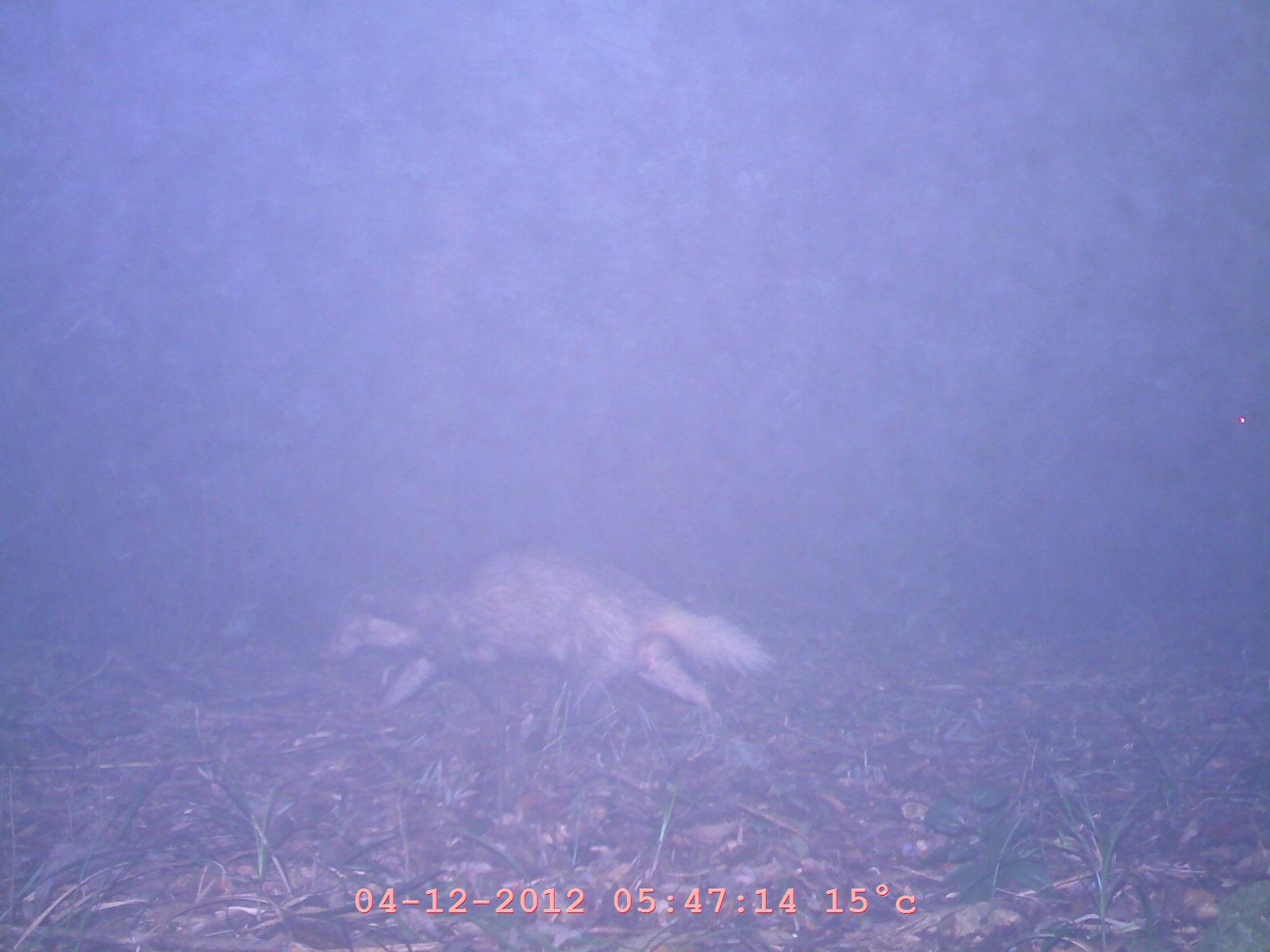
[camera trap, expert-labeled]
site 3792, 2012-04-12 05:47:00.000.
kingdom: Animalia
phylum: Chordata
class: Mammalia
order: Carnivora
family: Mustelidae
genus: Arctonyx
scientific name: Arctonyx collaris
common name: greater hog badger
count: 1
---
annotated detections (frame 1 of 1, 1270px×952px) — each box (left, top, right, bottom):
arctonyx collaris: (318, 537, 777, 725)